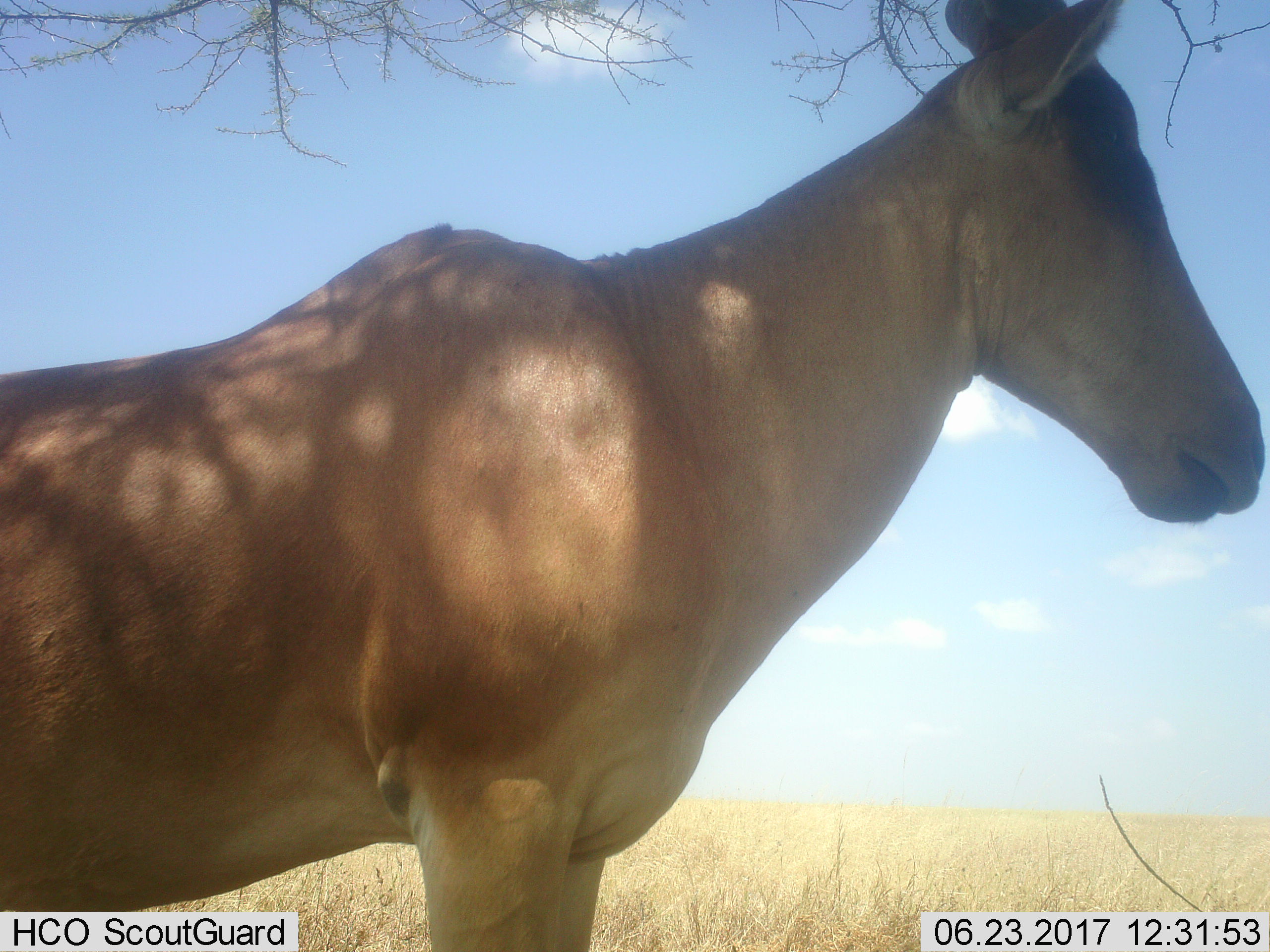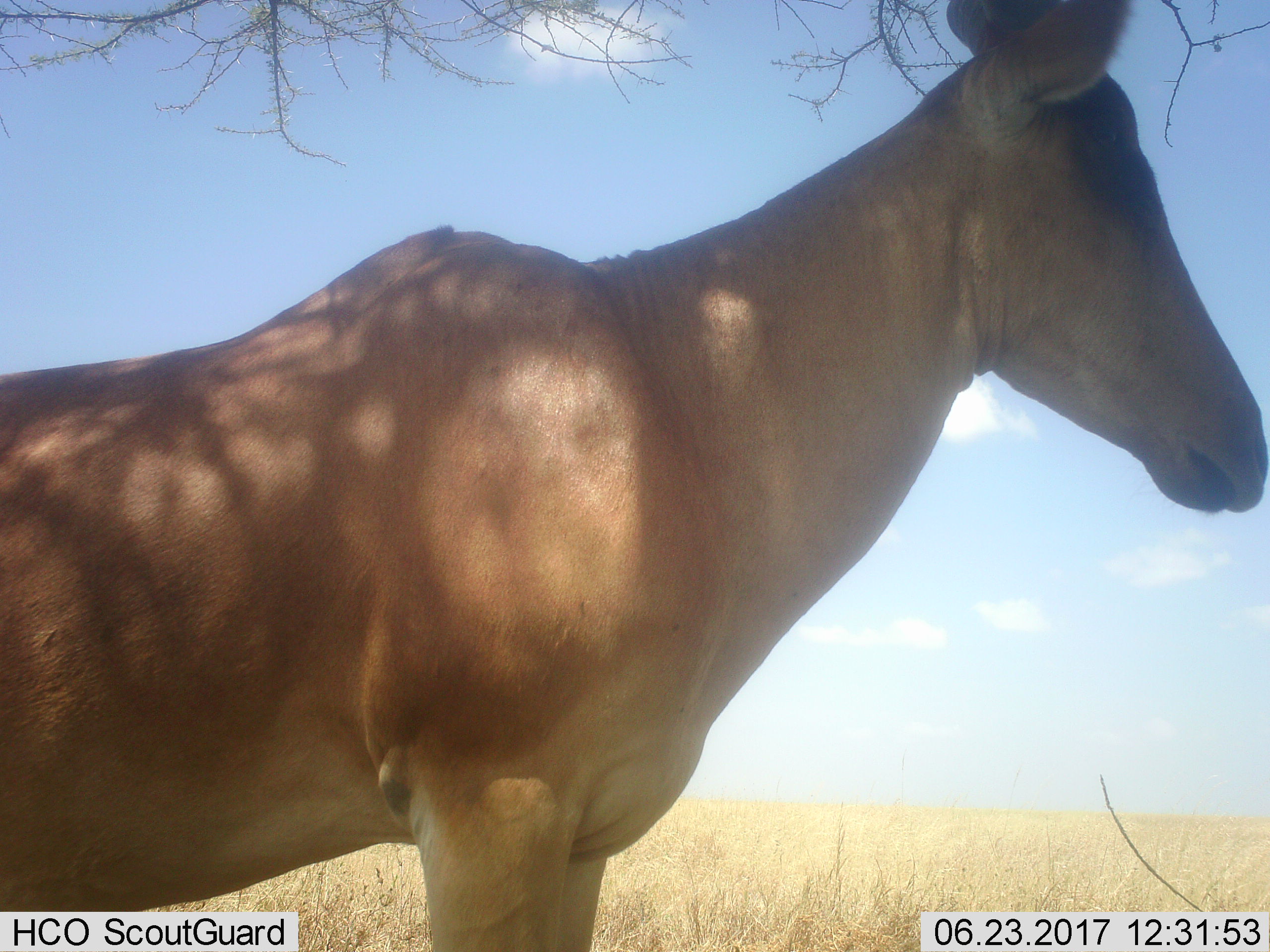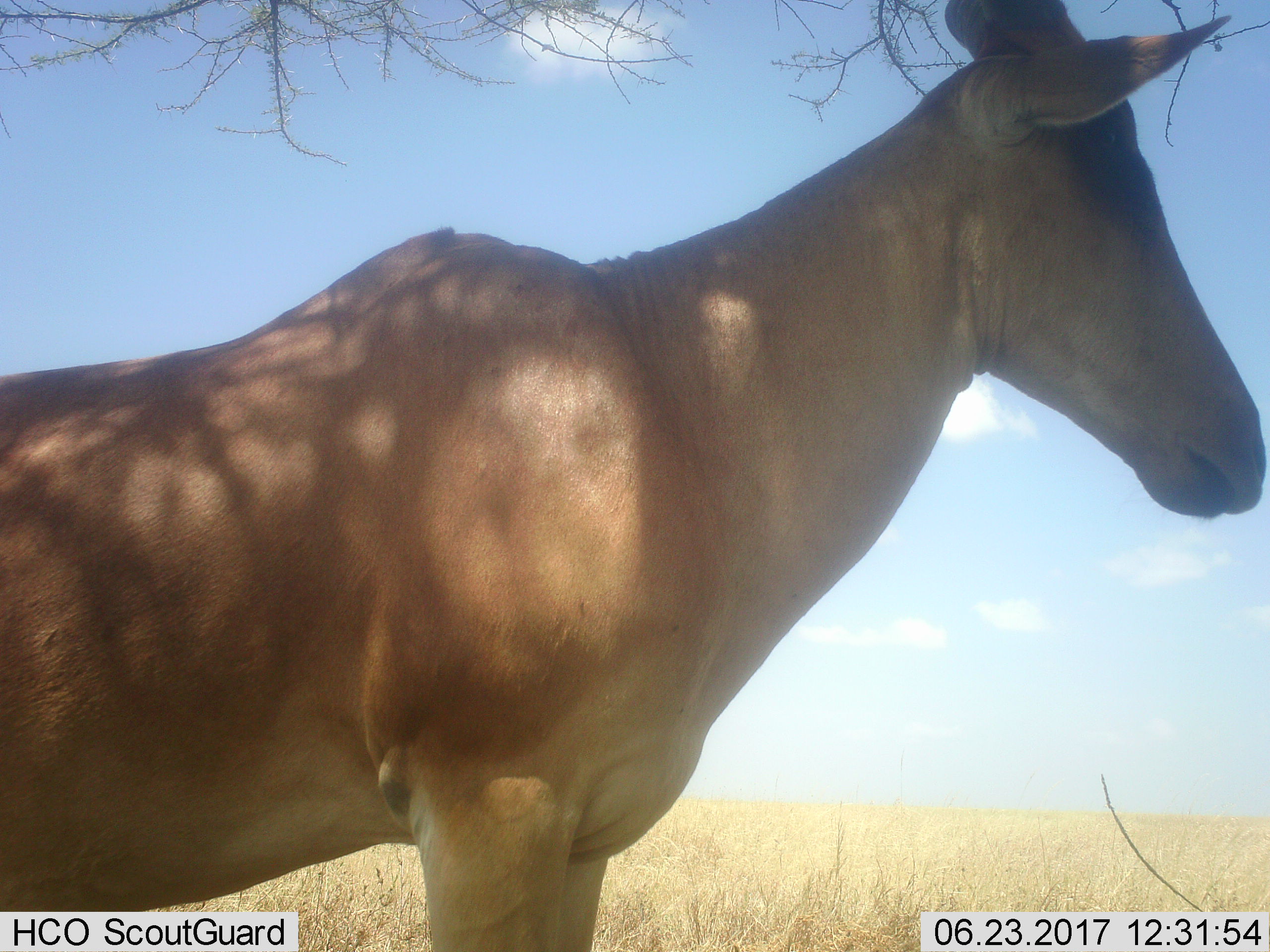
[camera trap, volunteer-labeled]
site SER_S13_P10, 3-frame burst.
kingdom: Animalia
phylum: Chordata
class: Mammalia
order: Artiodactyla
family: Bovidae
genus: Alcelaphus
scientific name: Alcelaphus buselaphus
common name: hartebeest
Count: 1.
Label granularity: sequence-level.